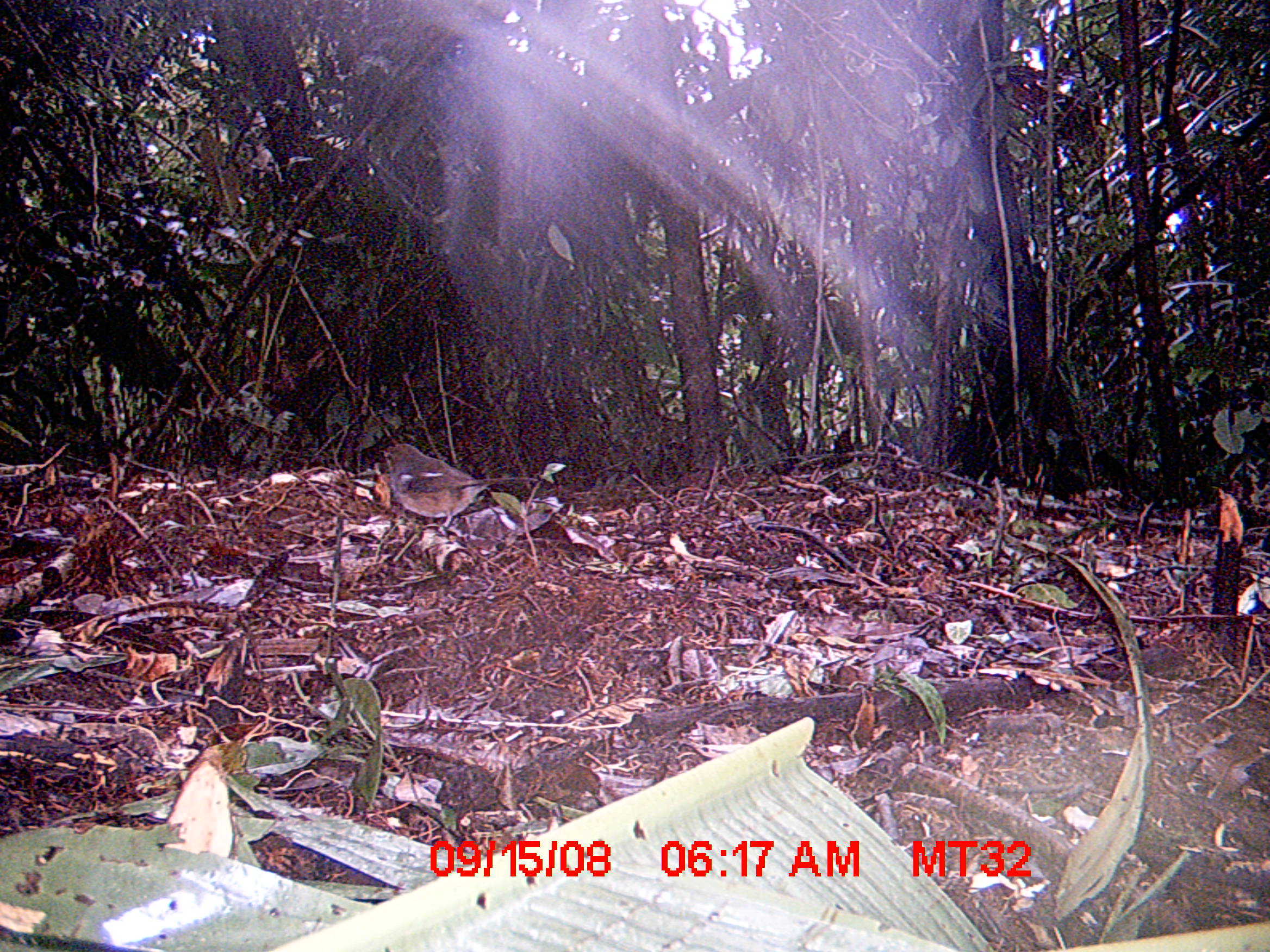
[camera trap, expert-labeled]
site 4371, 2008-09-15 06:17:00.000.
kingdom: Animalia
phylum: Chordata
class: Aves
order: Passeriformes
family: Muscicapidae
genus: Copsychus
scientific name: Copsychus albospecularis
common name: madagascar magpie-robin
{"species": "Copsychus albospecularis (madagascar magpie-robin)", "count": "1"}